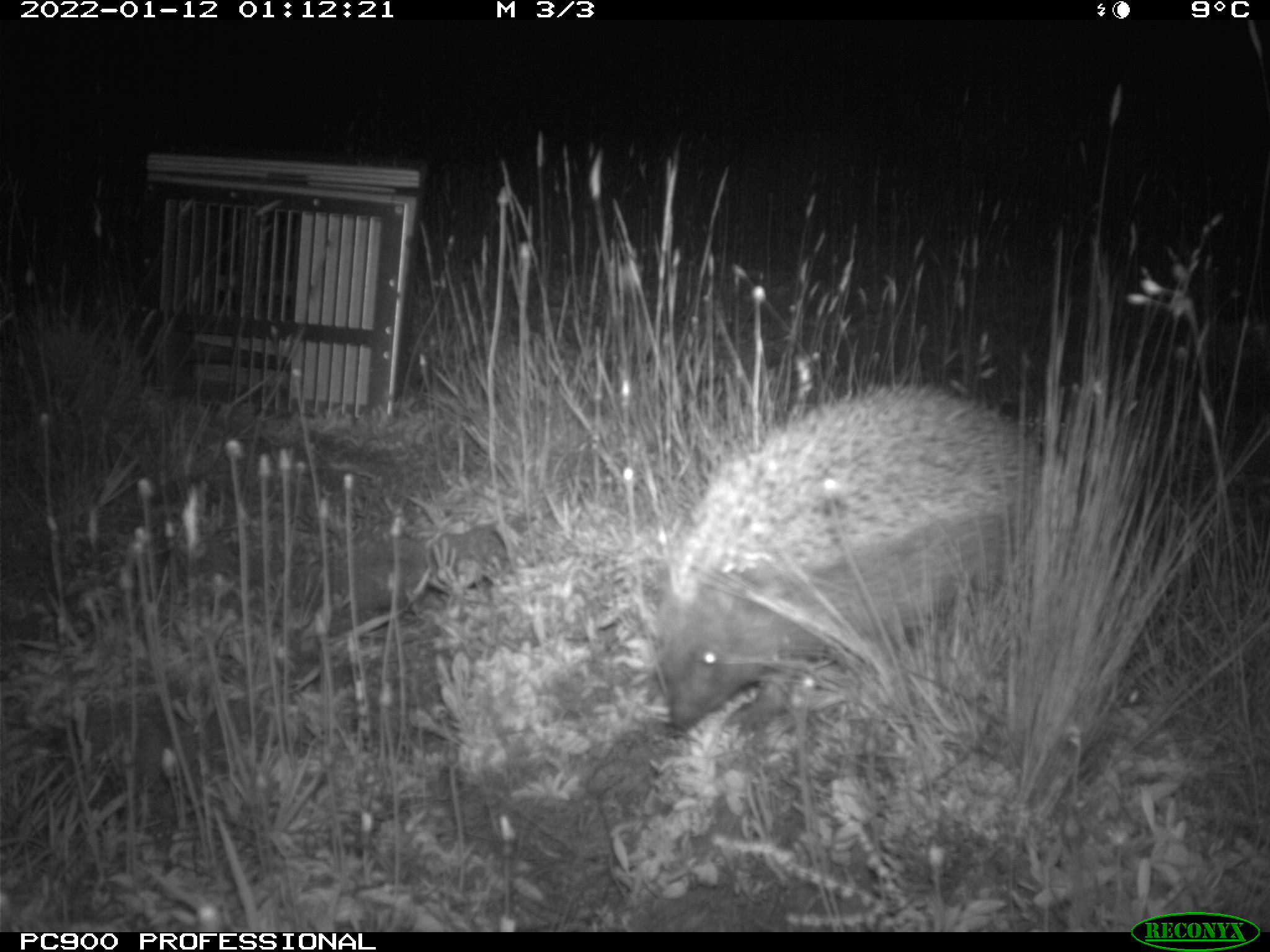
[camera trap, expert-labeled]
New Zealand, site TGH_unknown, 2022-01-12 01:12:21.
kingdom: Animalia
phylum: Chordata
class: Mammalia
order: Eulipotyphla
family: Erinaceidae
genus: Erinaceus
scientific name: Erinaceus europaeus europaeus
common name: european hedgehog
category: hedgehog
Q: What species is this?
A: Hedgehog (european hedgehog) (Erinaceus europaeus europaeus).